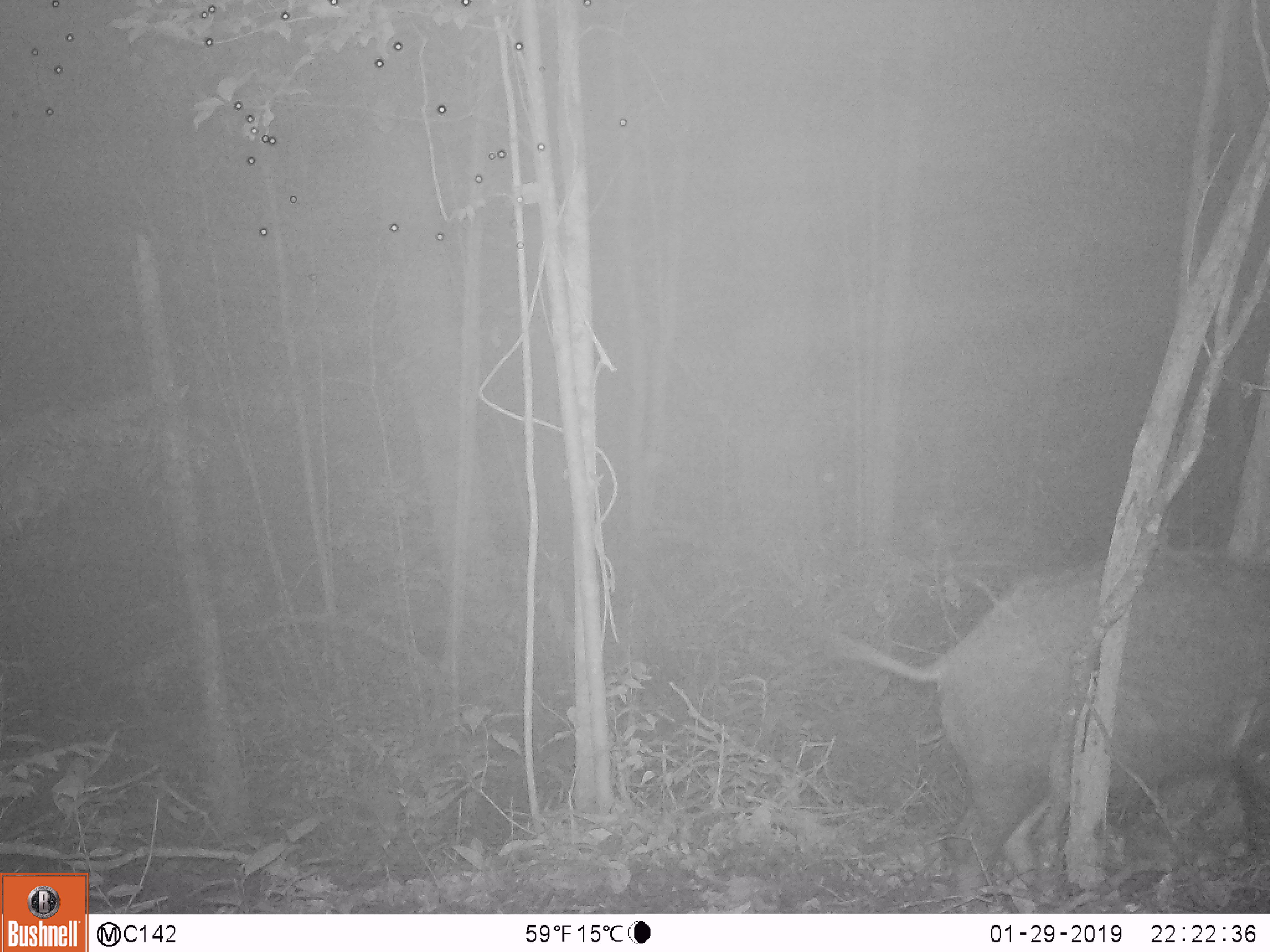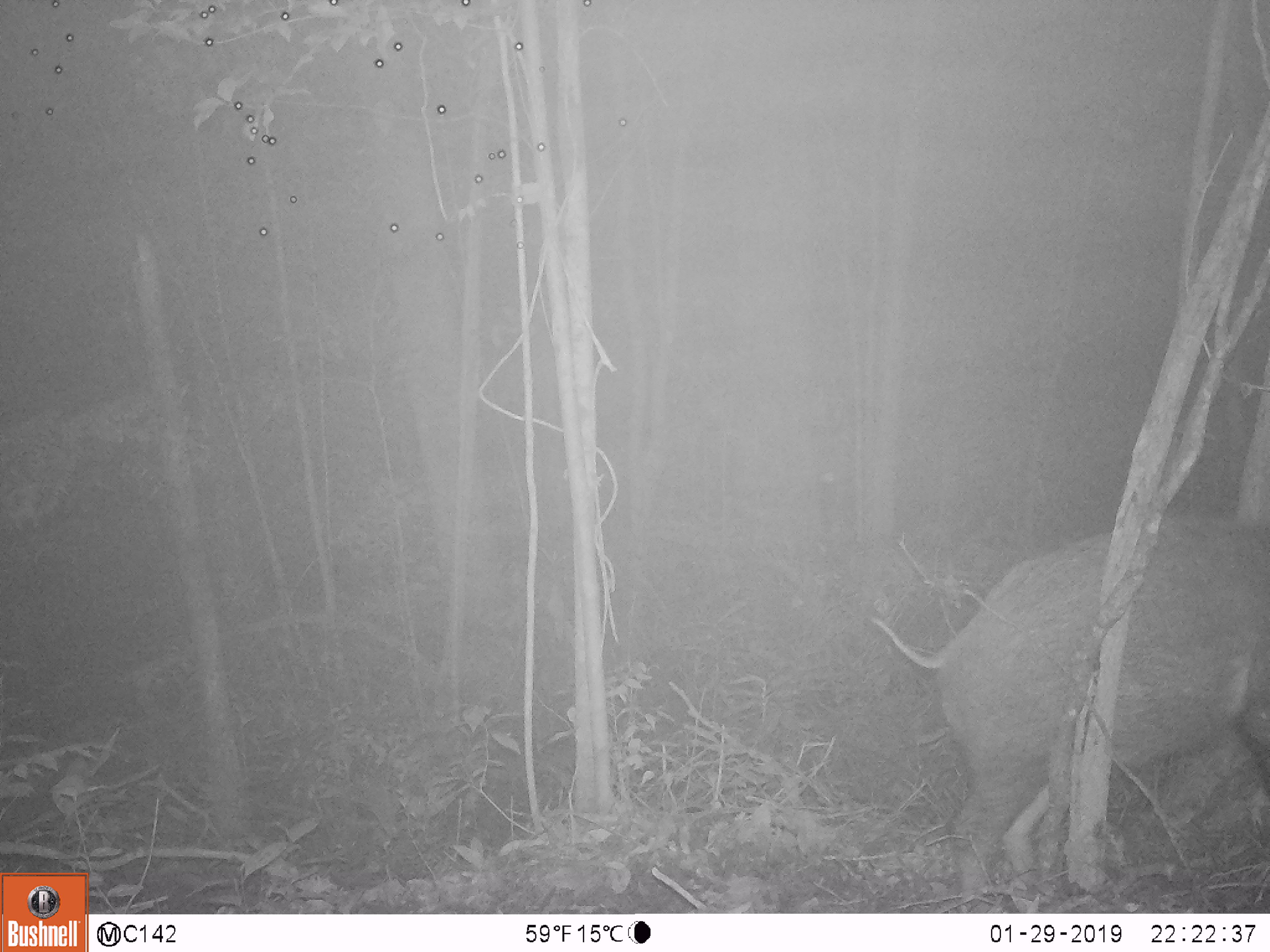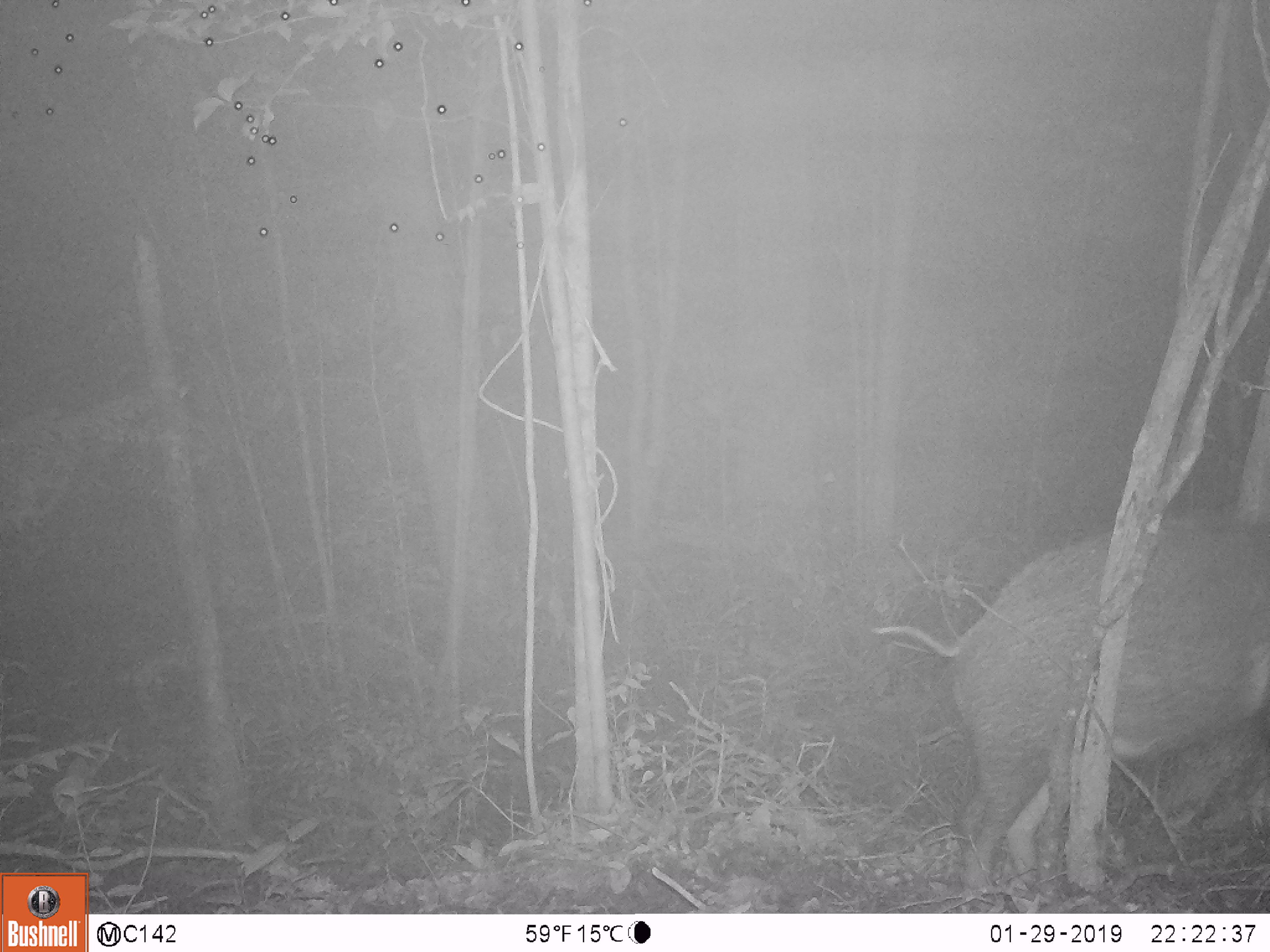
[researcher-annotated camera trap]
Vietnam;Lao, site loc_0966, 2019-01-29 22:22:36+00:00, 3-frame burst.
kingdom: Animalia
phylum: Chordata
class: Mammalia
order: Artiodactyla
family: Suidae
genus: Sus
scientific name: Sus scrofa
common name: eurasian wild pig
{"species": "eurasian wild pig (Sus scrofa)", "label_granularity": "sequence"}